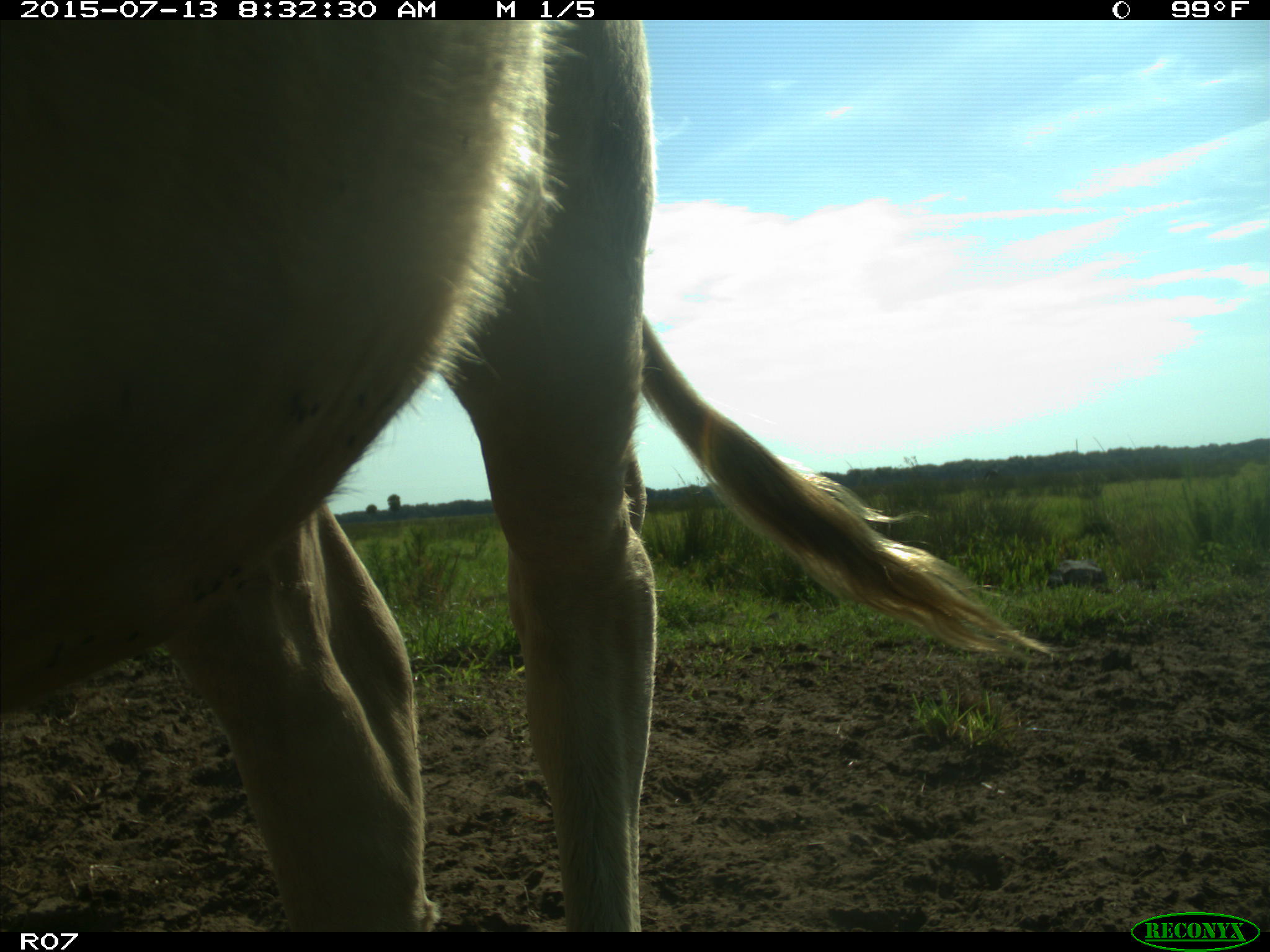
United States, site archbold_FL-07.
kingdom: Animalia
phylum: Chordata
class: Mammalia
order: Artiodactyla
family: Bovidae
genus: Bos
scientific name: Bos taurus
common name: domestic cow